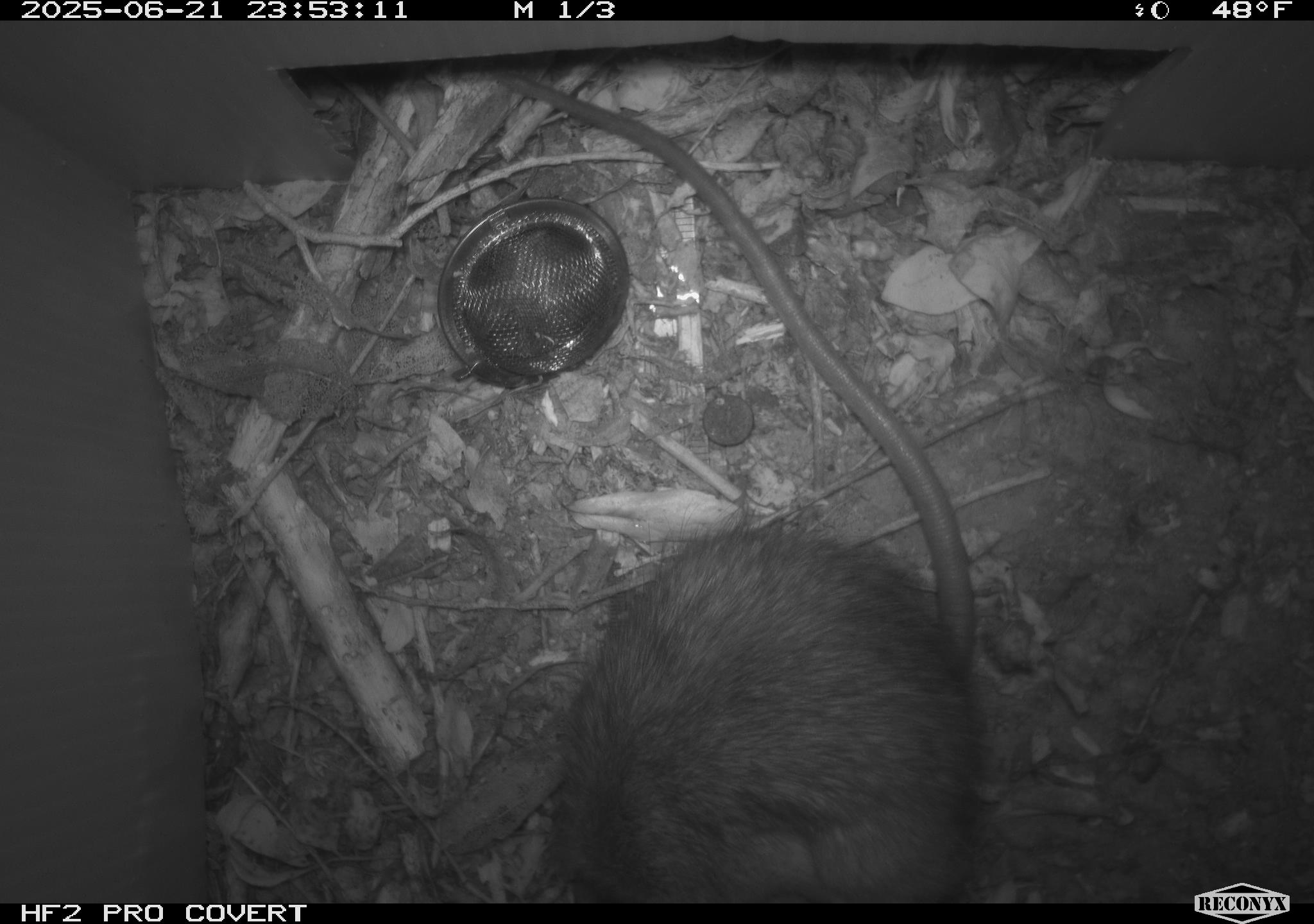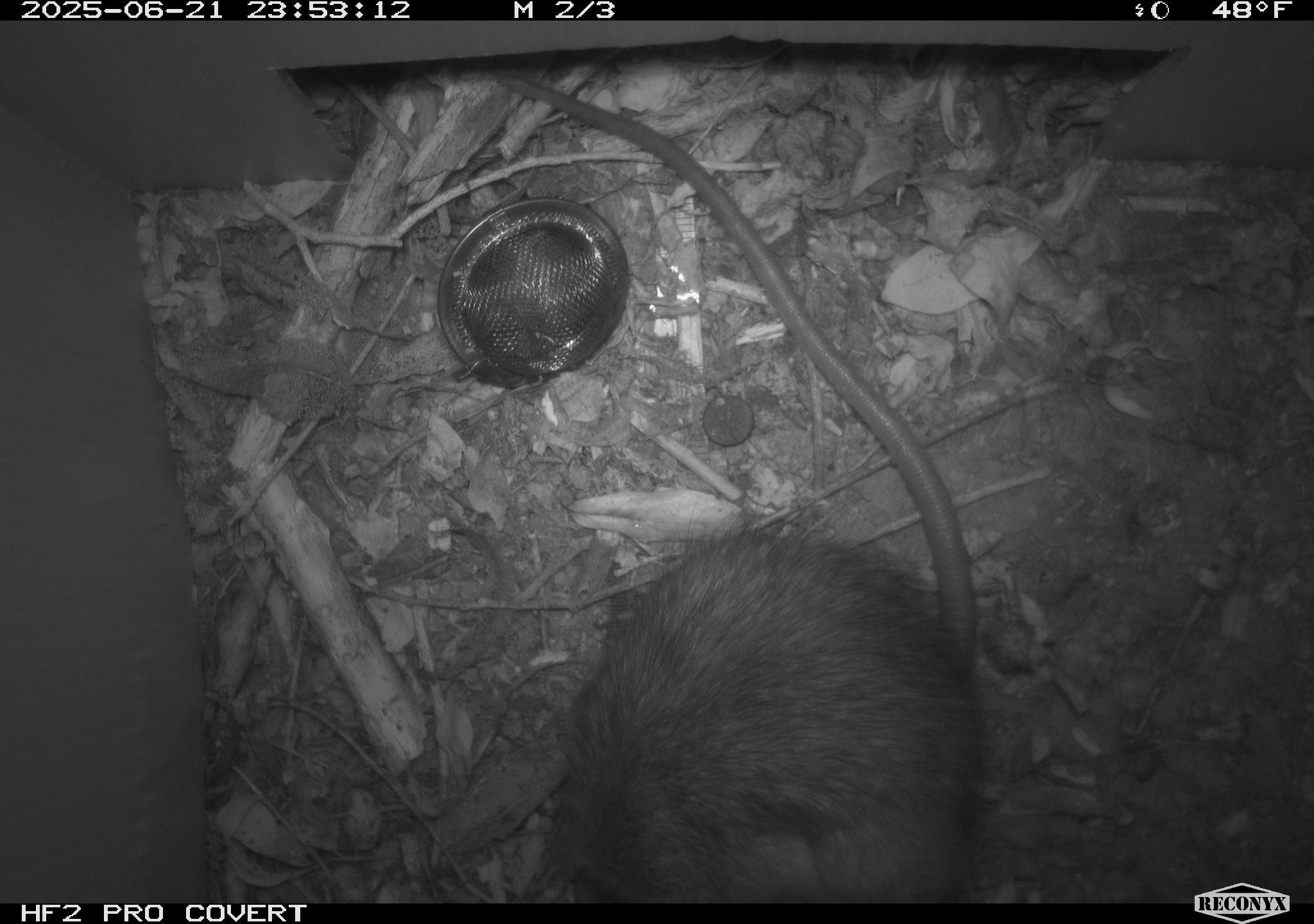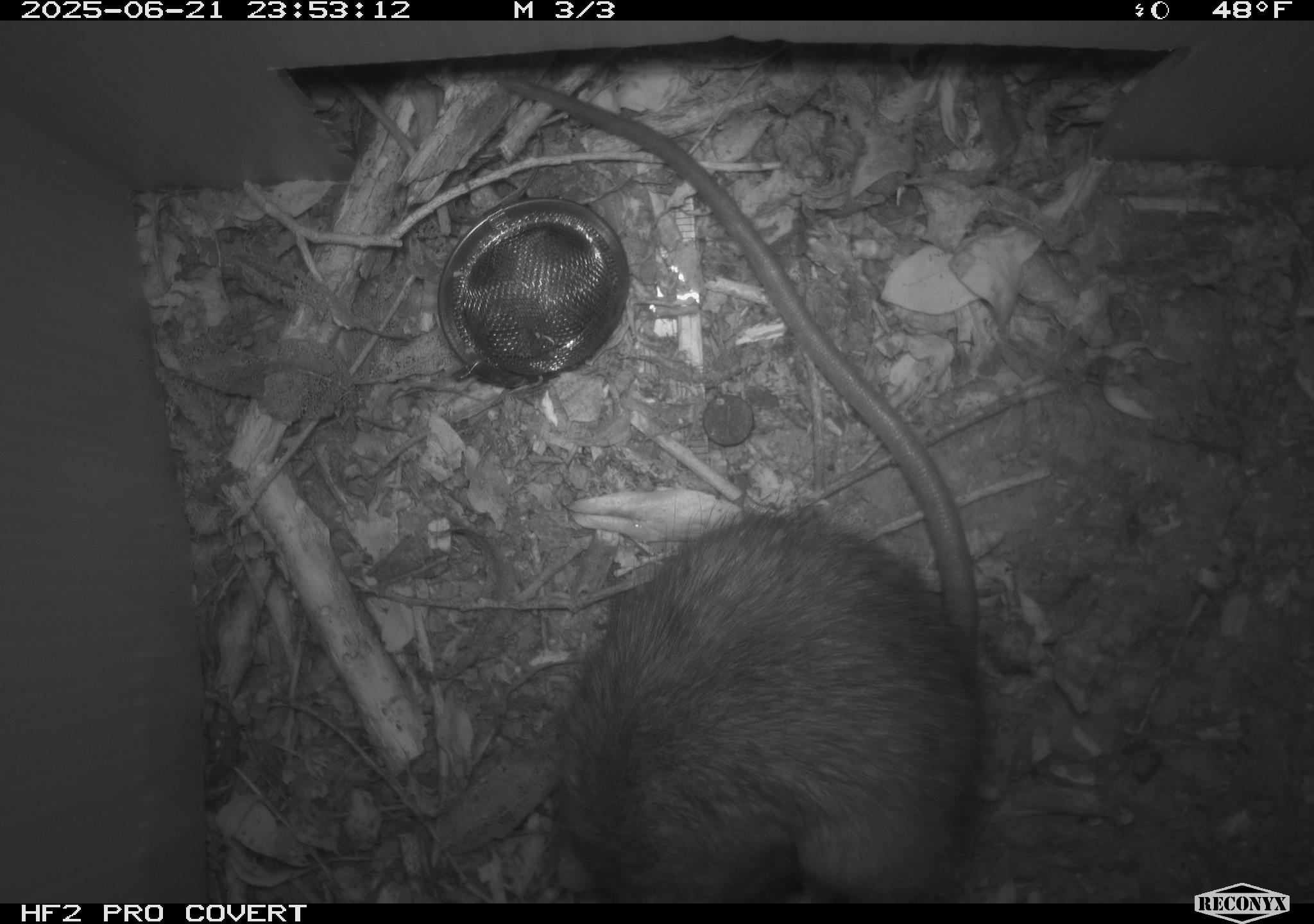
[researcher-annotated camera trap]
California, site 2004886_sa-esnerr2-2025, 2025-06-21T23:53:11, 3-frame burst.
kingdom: Animalia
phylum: Chordata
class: Mammalia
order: Rodentia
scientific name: Rodentia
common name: rodent